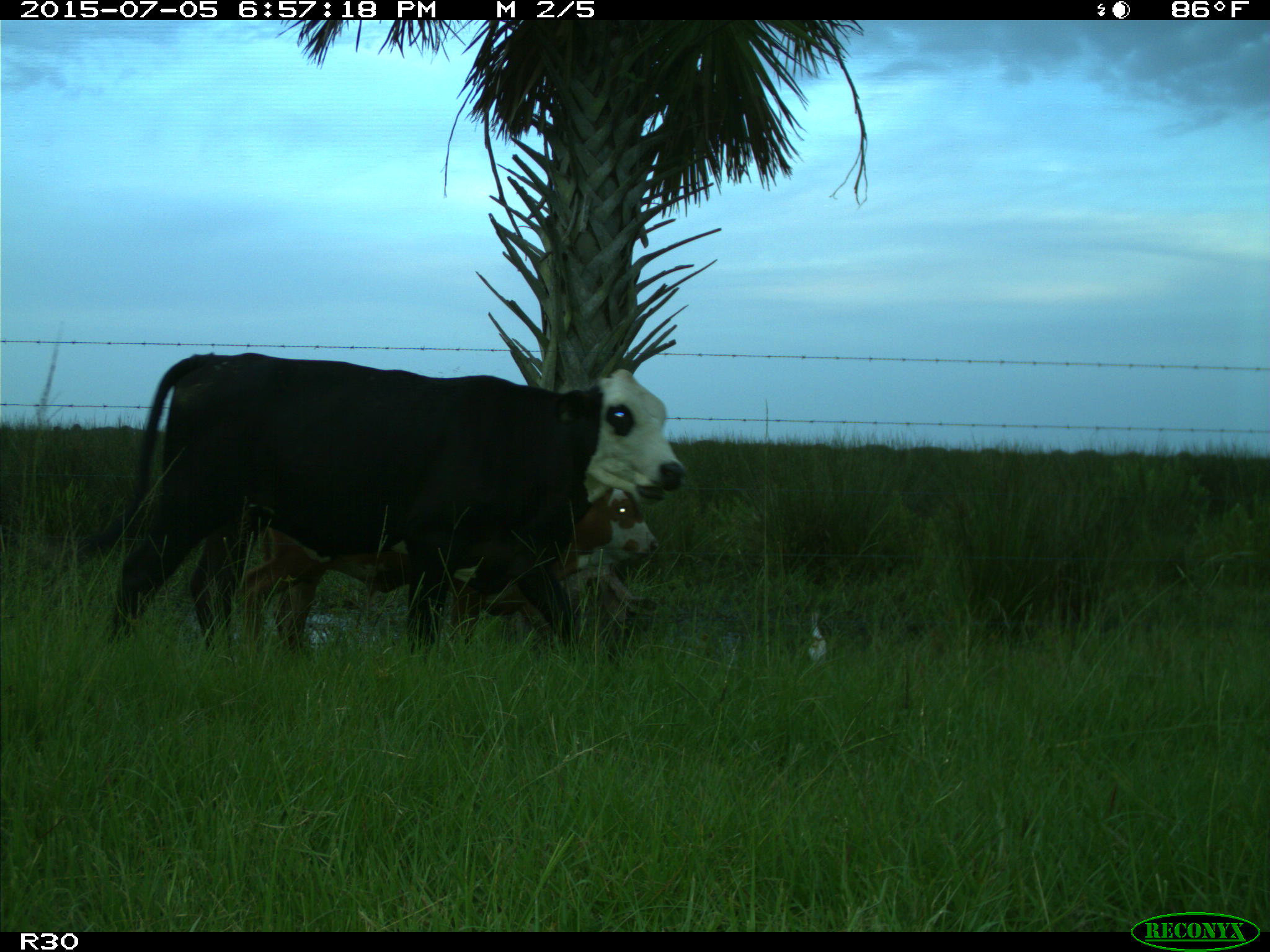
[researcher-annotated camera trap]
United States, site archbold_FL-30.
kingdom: Animalia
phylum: Chordata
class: Mammalia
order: Artiodactyla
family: Bovidae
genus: Bos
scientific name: Bos taurus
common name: domestic cow